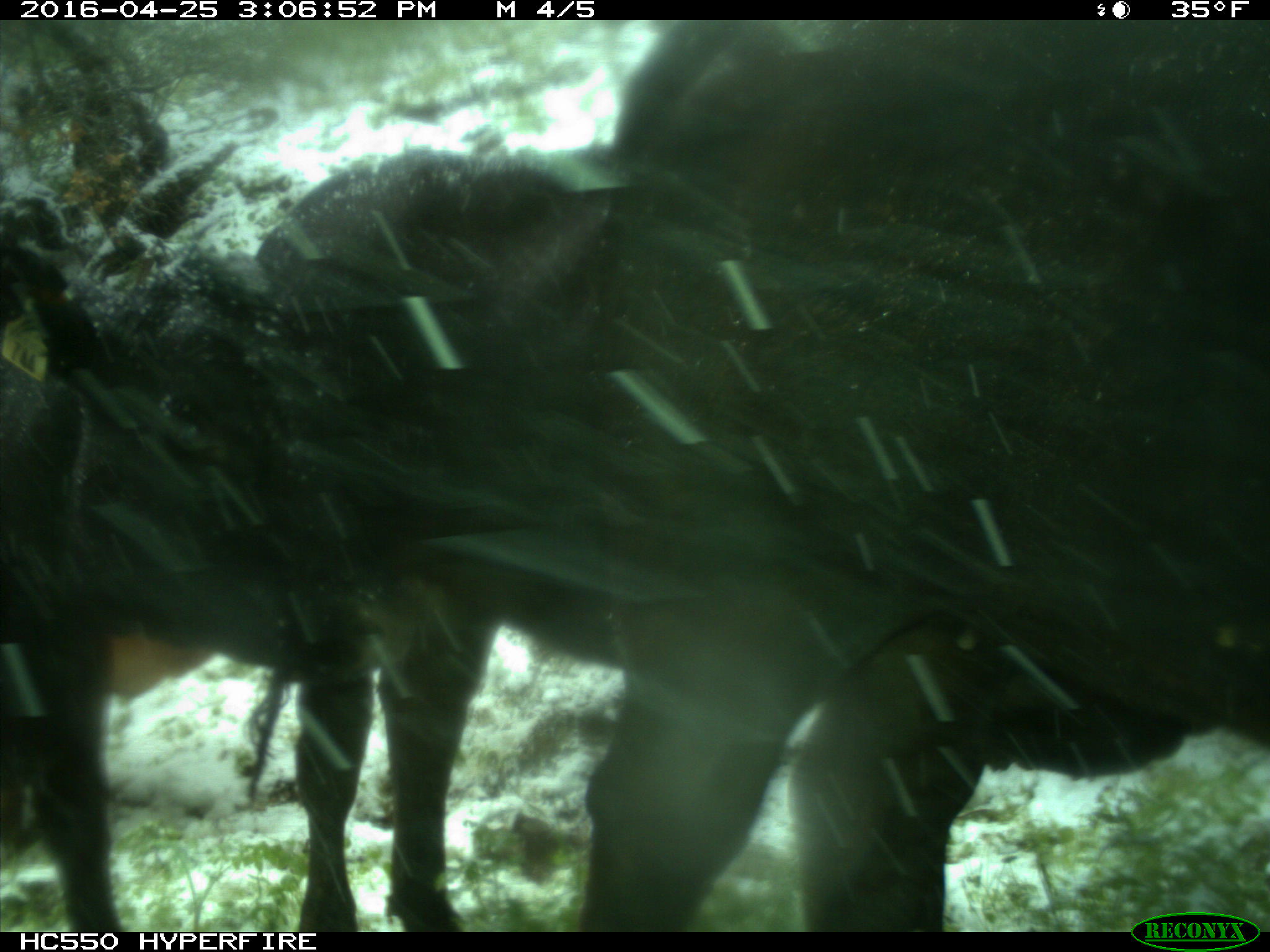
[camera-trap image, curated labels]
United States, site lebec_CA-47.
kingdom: Animalia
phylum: Chordata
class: Mammalia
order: Artiodactyla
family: Bovidae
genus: Bos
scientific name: Bos taurus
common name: domestic cow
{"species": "Bos taurus (domestic cow)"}